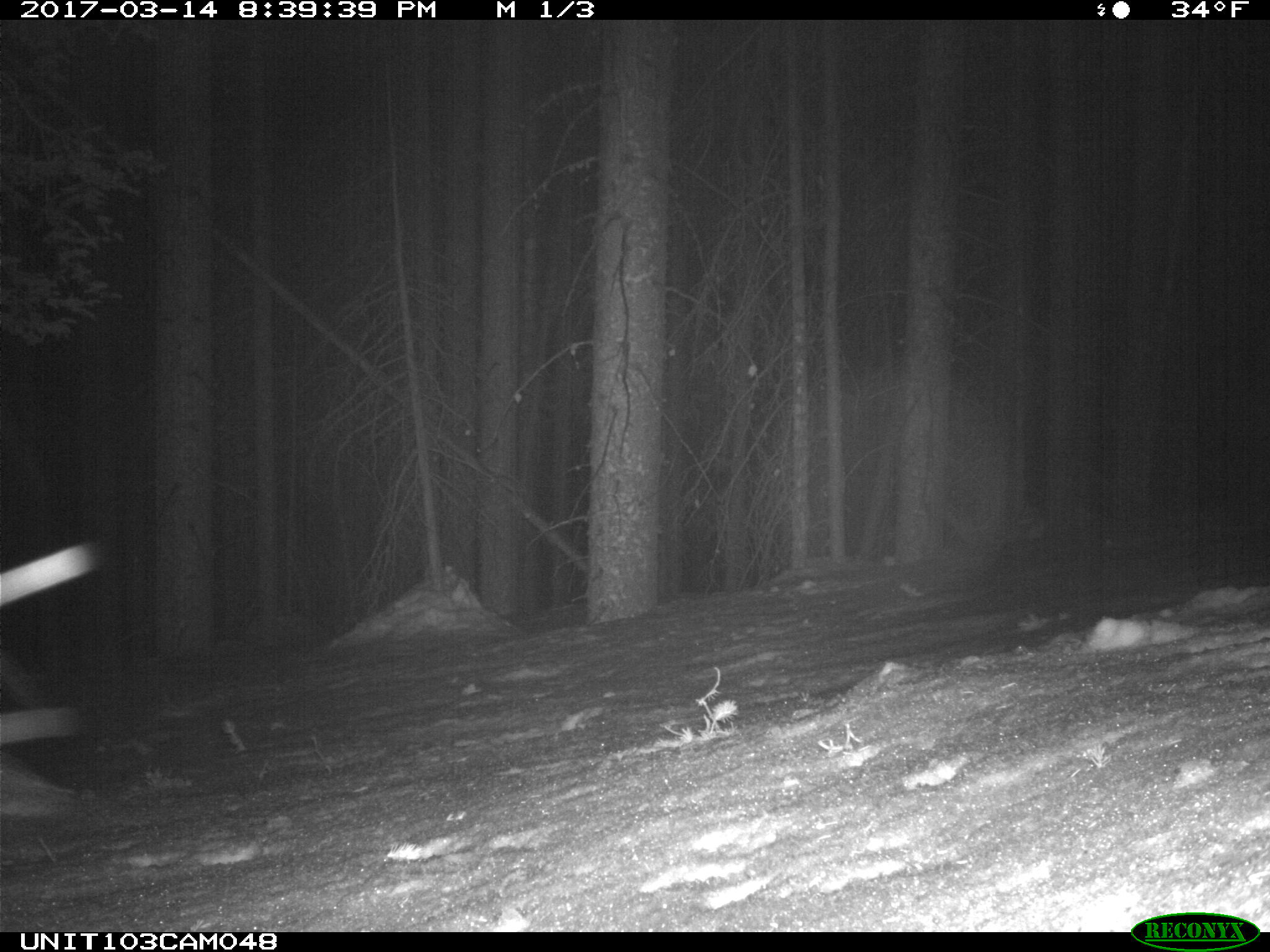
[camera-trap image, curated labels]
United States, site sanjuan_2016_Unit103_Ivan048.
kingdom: Animalia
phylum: Chordata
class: Mammalia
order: Lagomorpha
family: Leporidae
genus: Lepus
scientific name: Lepus americanus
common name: snowshoe hare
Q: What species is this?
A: Lepus americanus (snowshoe hare).